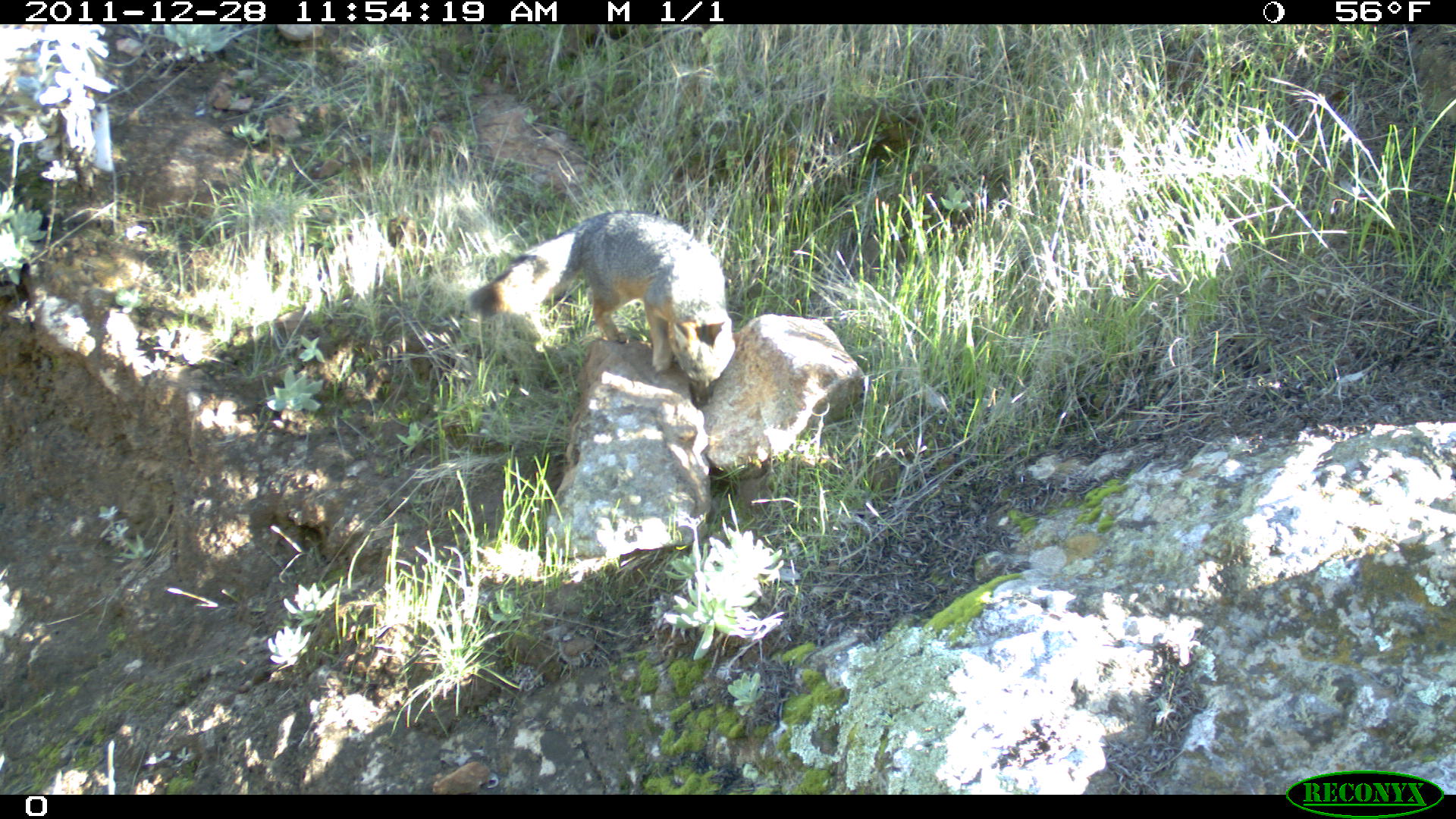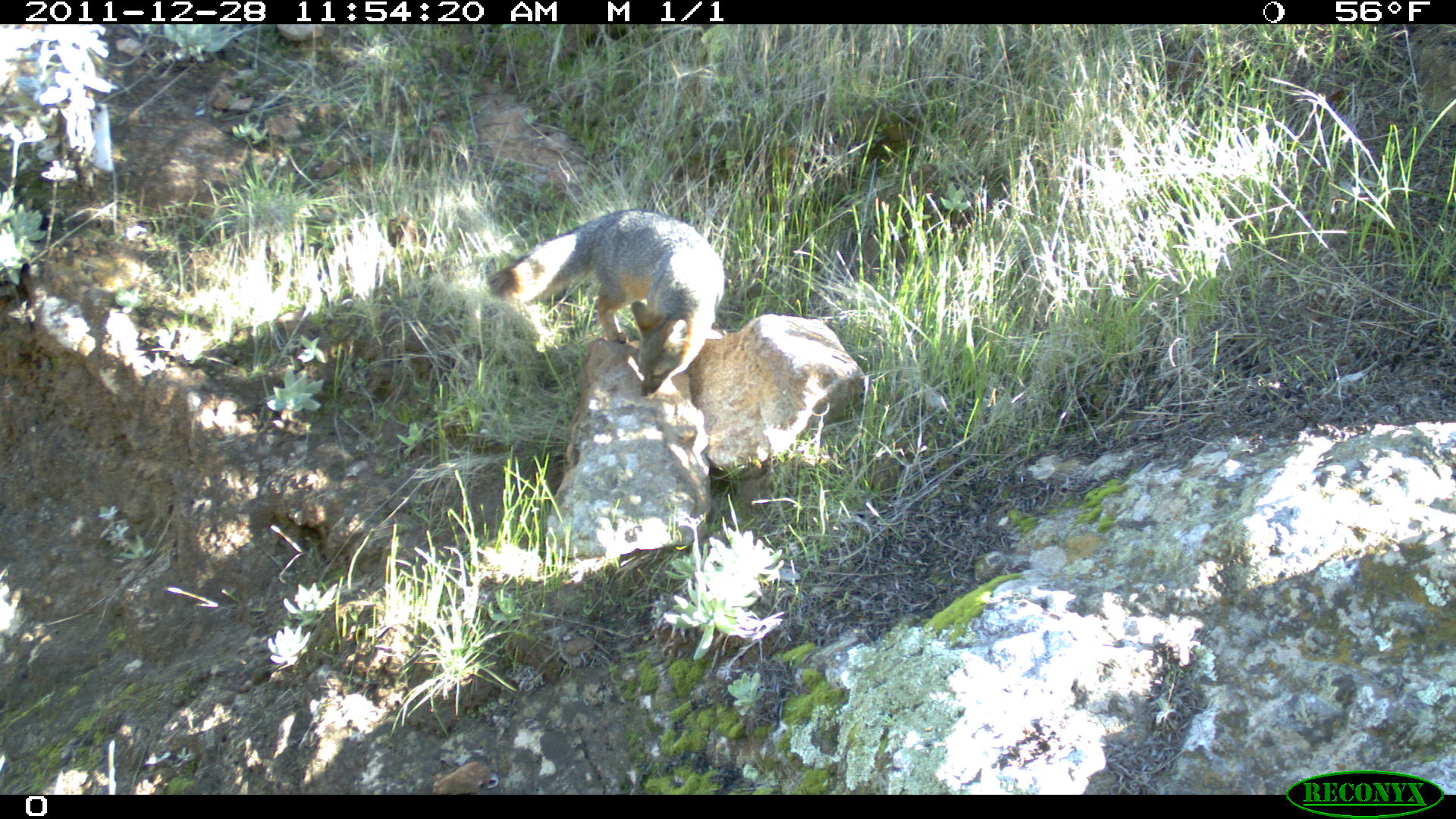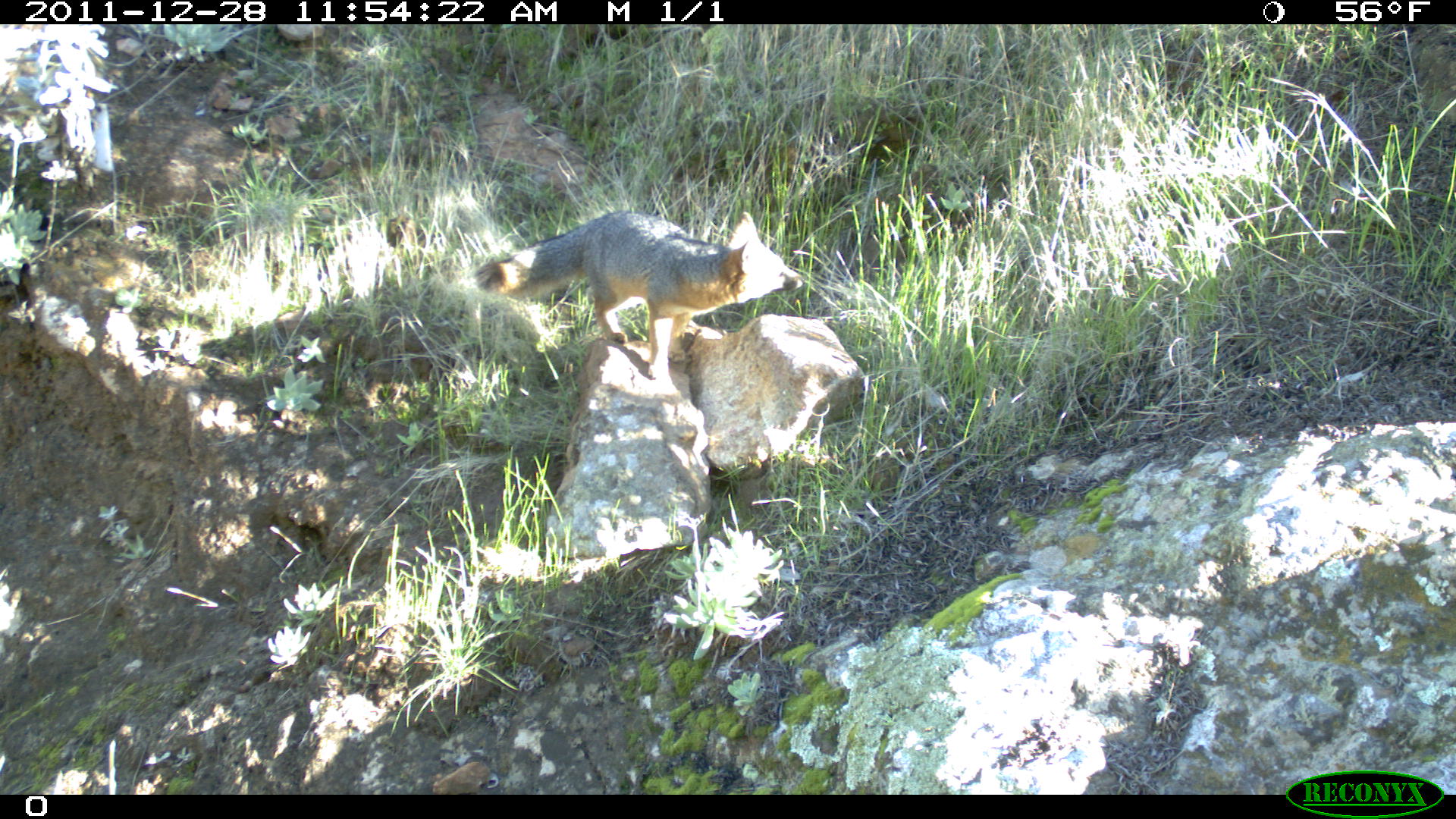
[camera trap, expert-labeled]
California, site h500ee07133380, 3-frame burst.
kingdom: Animalia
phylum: Chordata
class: Mammalia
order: Carnivora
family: Canidae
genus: Urocyon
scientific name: Urocyon littoralis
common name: island fox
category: fox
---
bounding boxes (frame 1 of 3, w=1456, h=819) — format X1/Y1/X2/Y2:
fox: 469/209/735/409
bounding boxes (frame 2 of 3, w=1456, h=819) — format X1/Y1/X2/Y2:
fox: 483/207/723/397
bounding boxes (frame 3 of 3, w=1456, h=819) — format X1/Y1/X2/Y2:
fox: 477/209/803/381